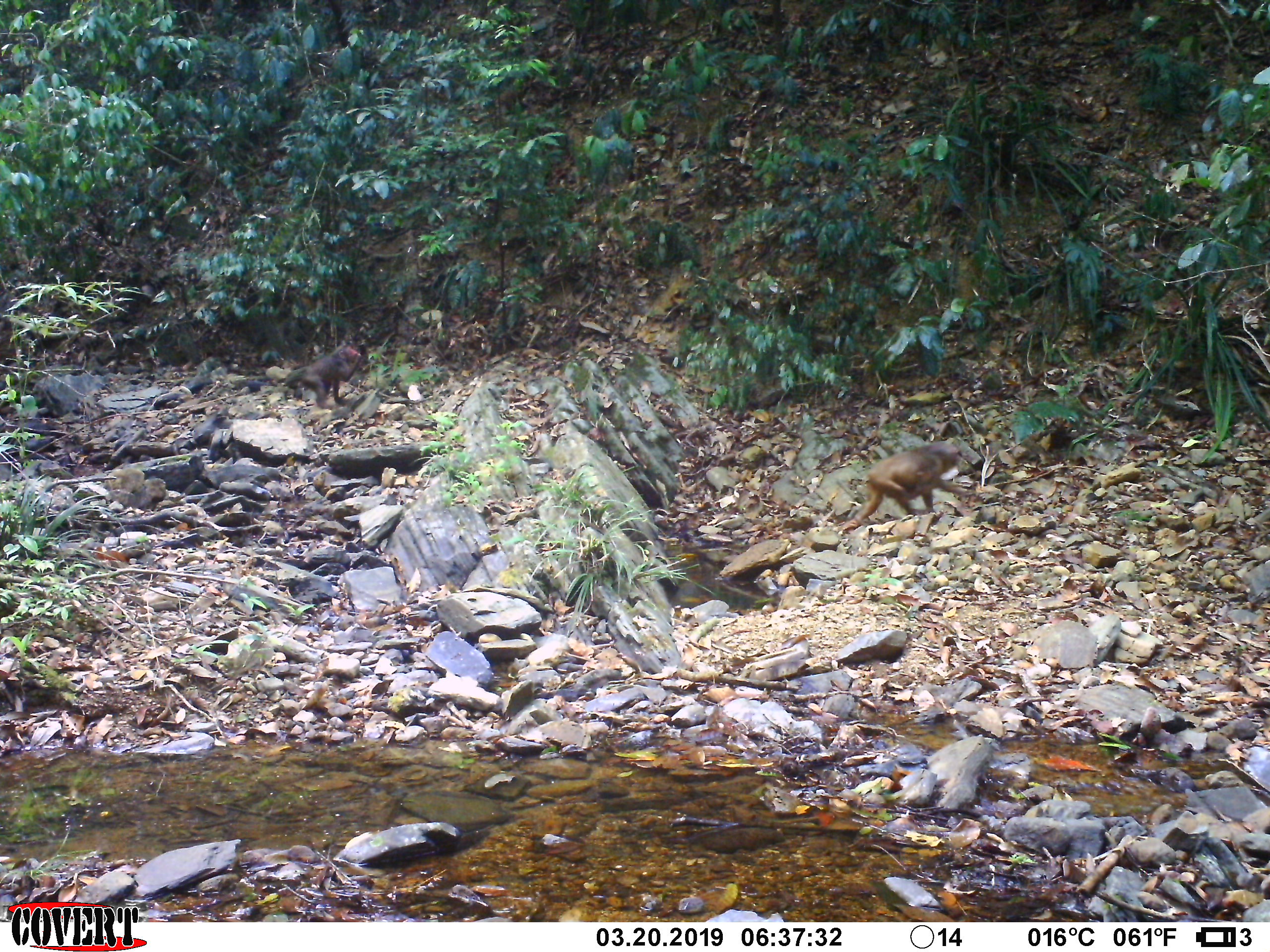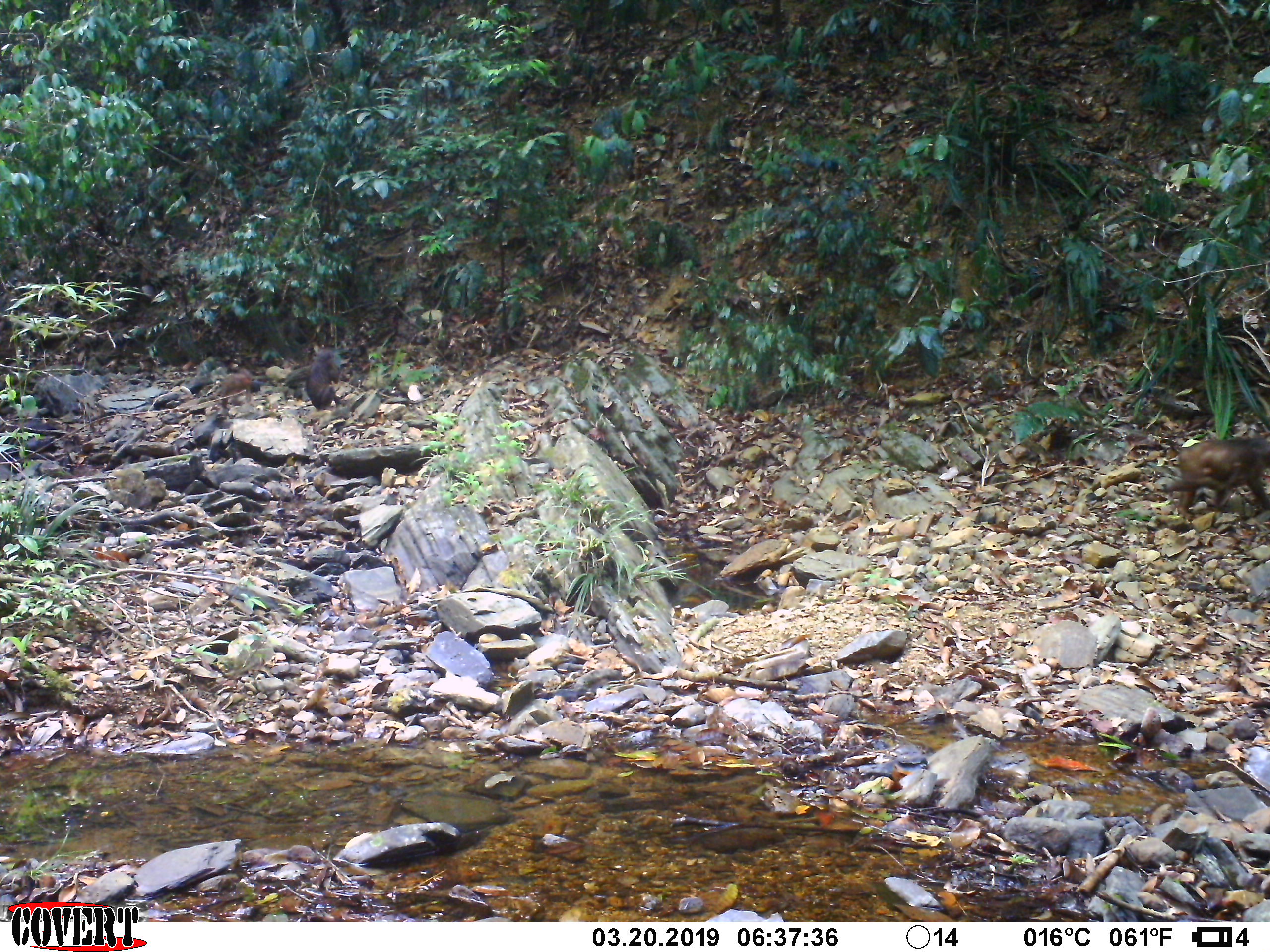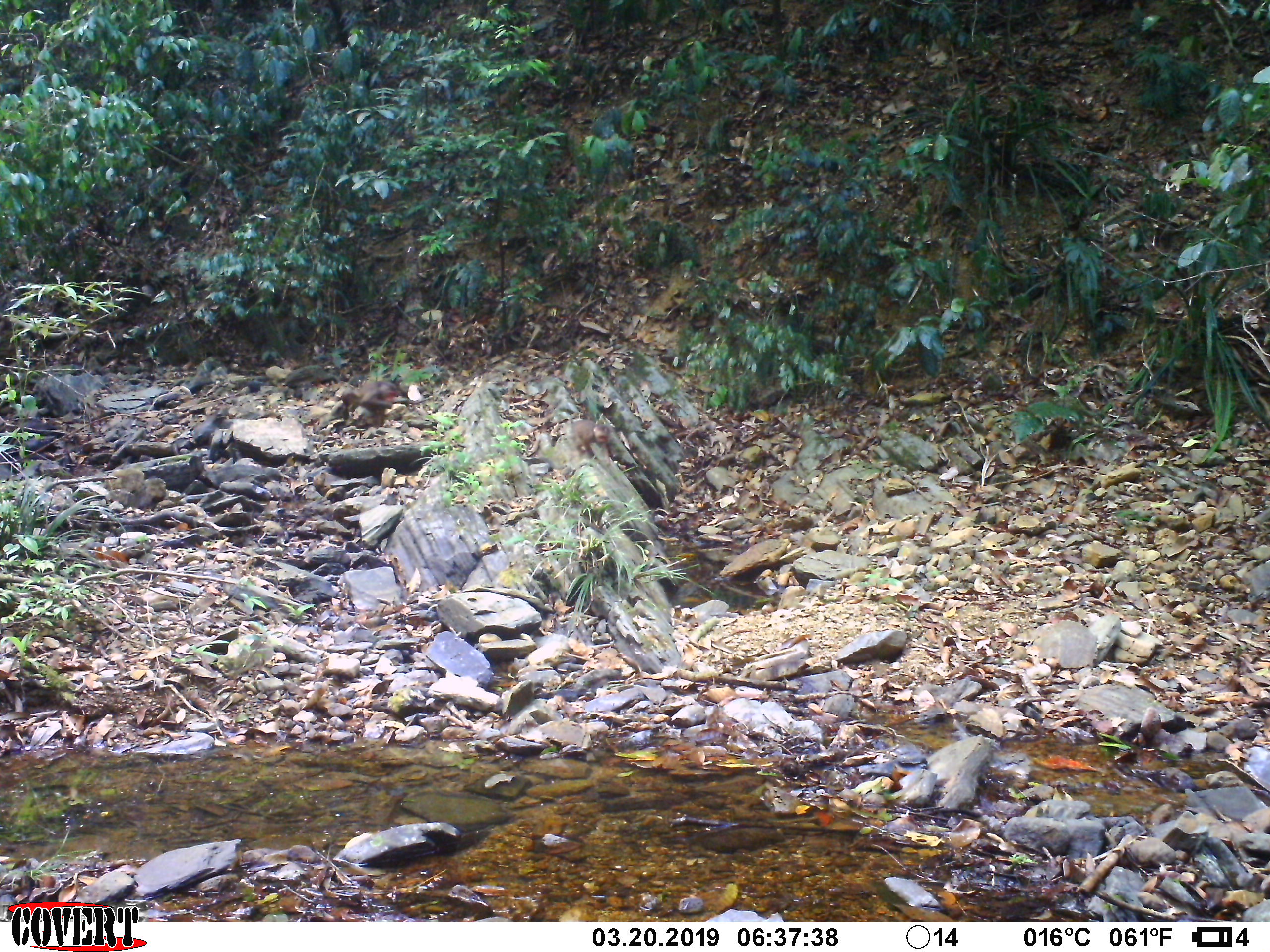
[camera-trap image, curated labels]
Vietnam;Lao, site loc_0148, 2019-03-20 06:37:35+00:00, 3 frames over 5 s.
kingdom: Animalia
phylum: Chordata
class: Mammalia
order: Primates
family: Cercopithecidae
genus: Macaca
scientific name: Macaca arctoides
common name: stump-tailed macaque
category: stump tailed macaque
Stump tailed macaque (stump-tailed macaque) (Macaca arctoides). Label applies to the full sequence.